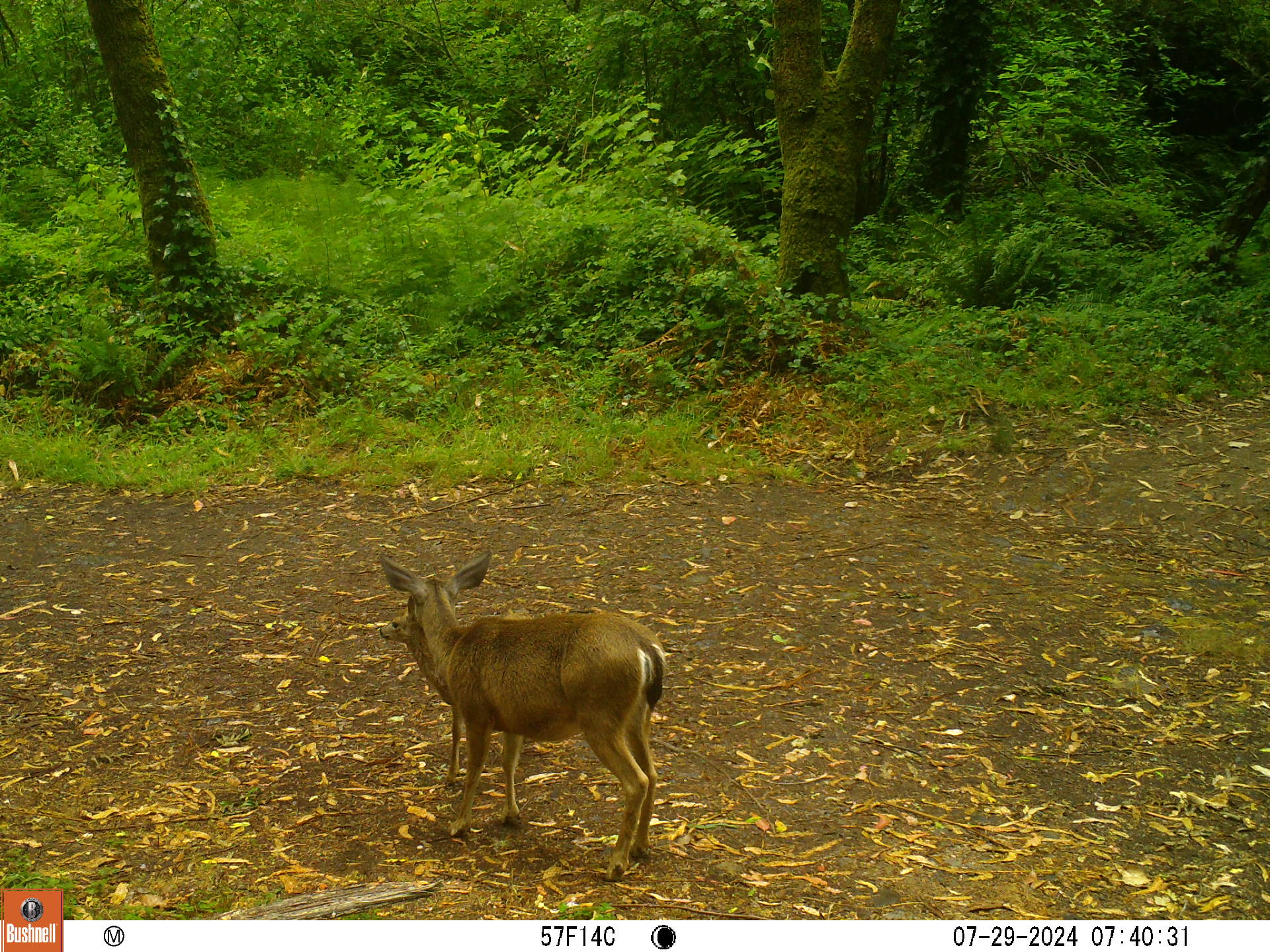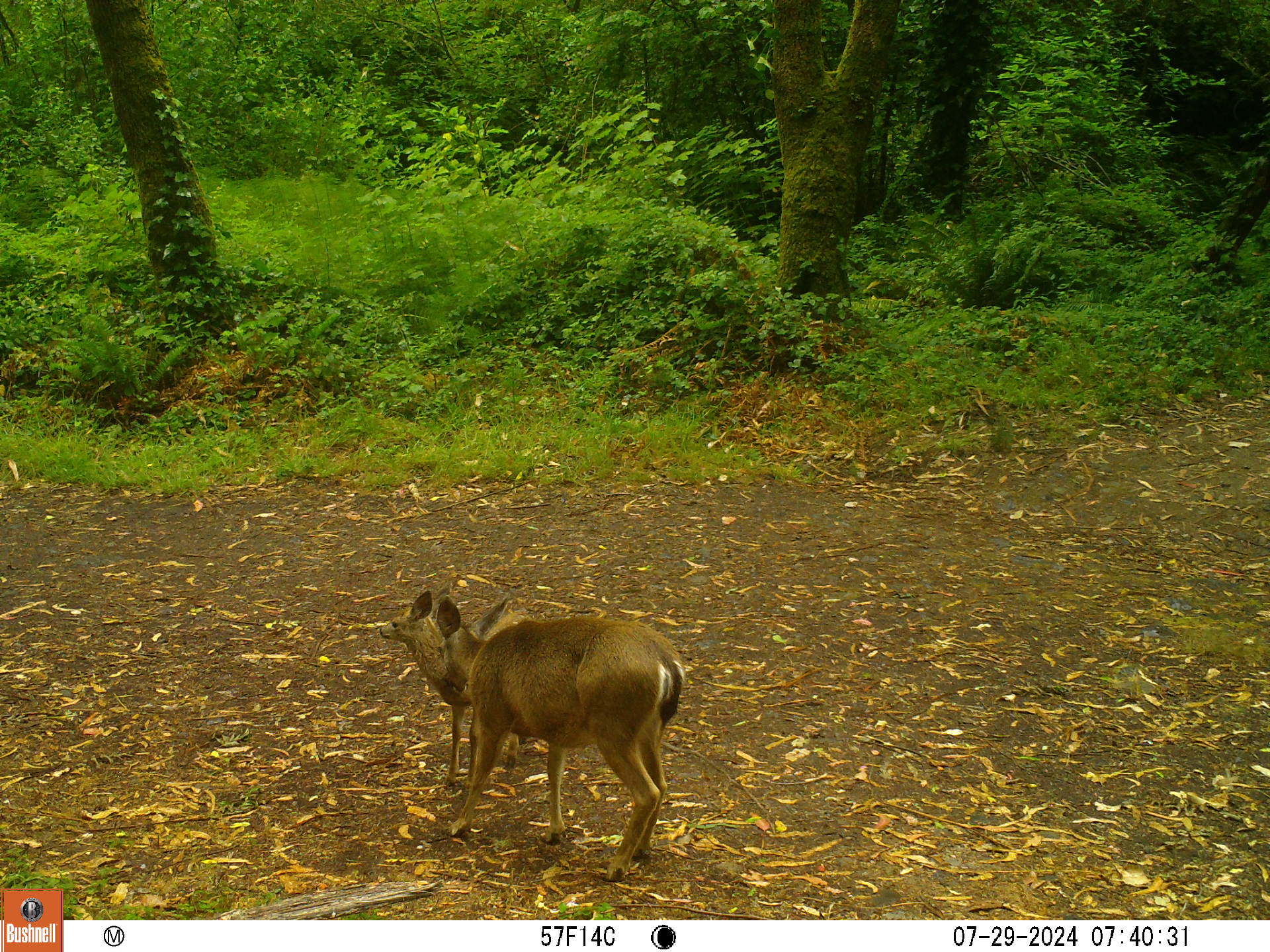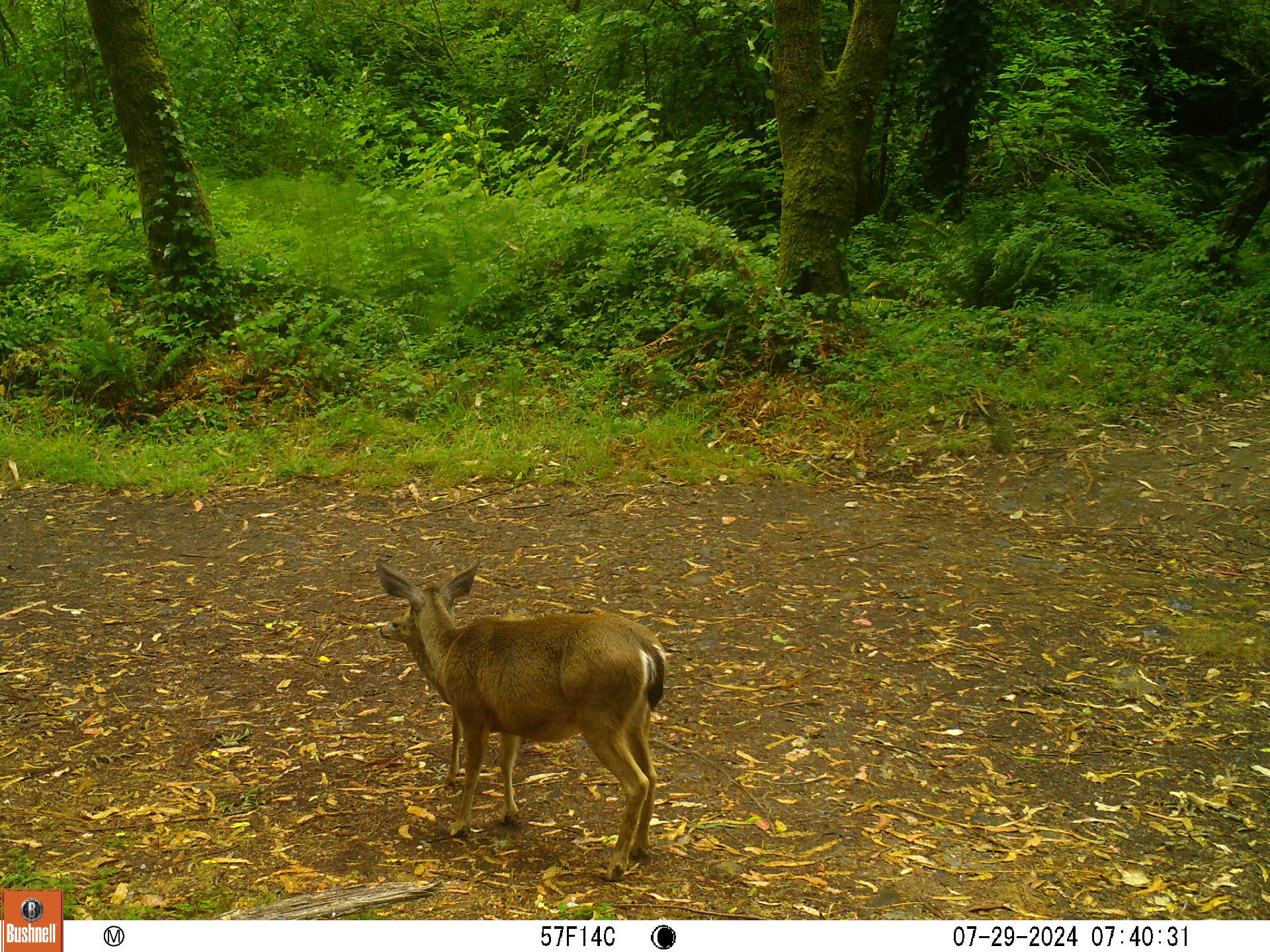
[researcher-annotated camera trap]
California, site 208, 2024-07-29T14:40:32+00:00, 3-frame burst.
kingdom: Animalia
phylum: Chordata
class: Mammalia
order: Artiodactyla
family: Cervidae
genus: Odocoileus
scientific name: Odocoileus hemionus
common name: mule deer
Mule deer (Odocoileus hemionus).